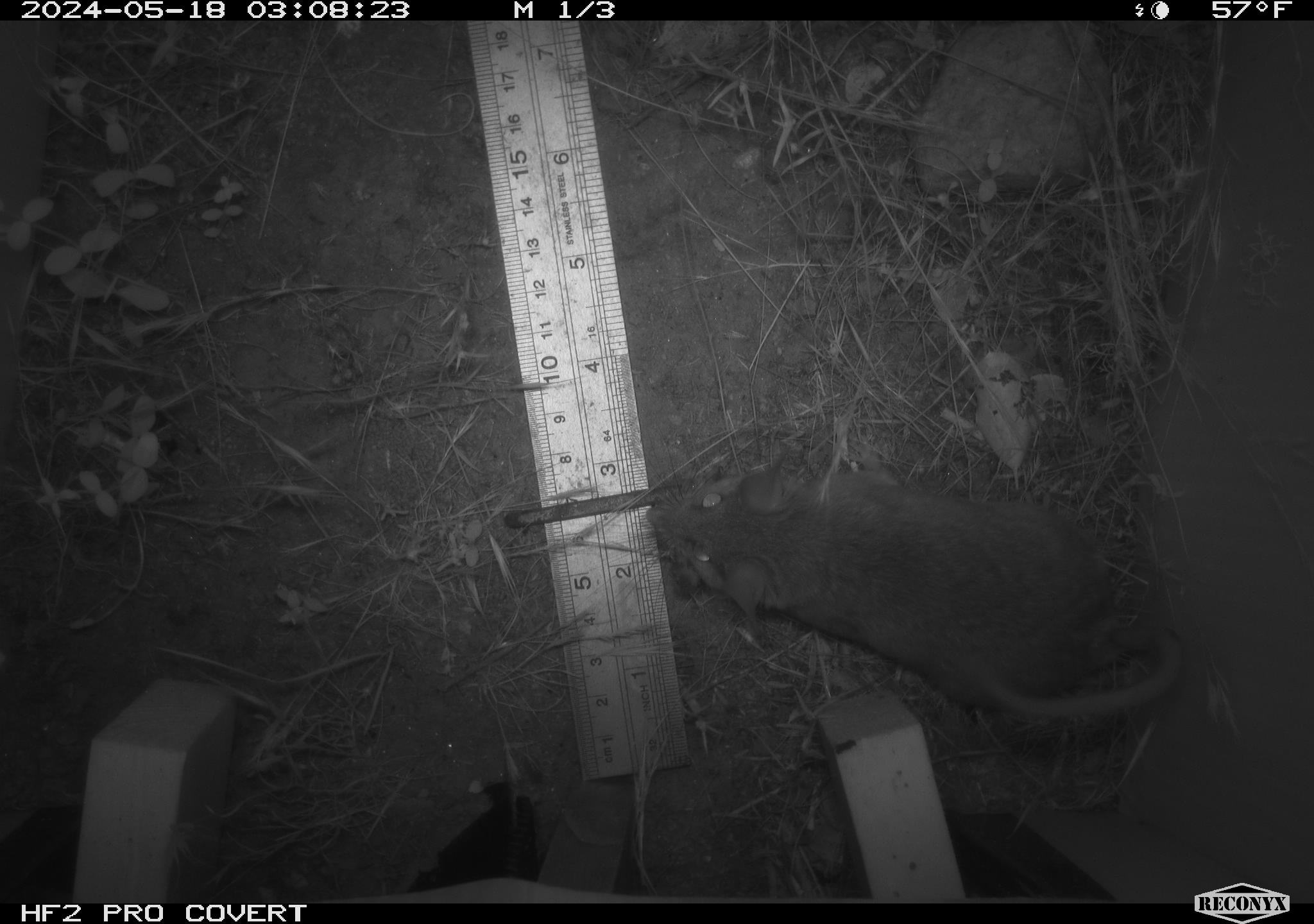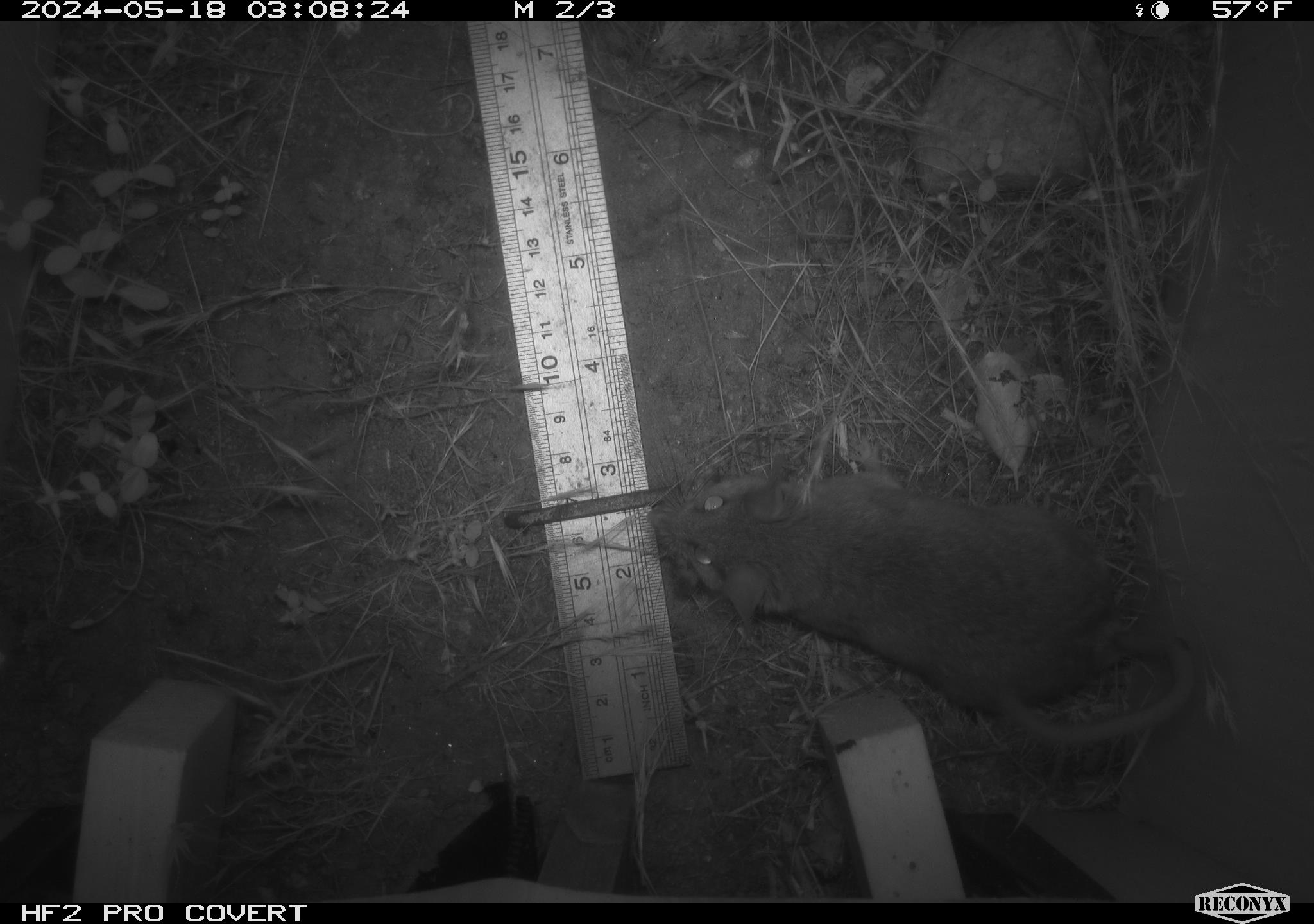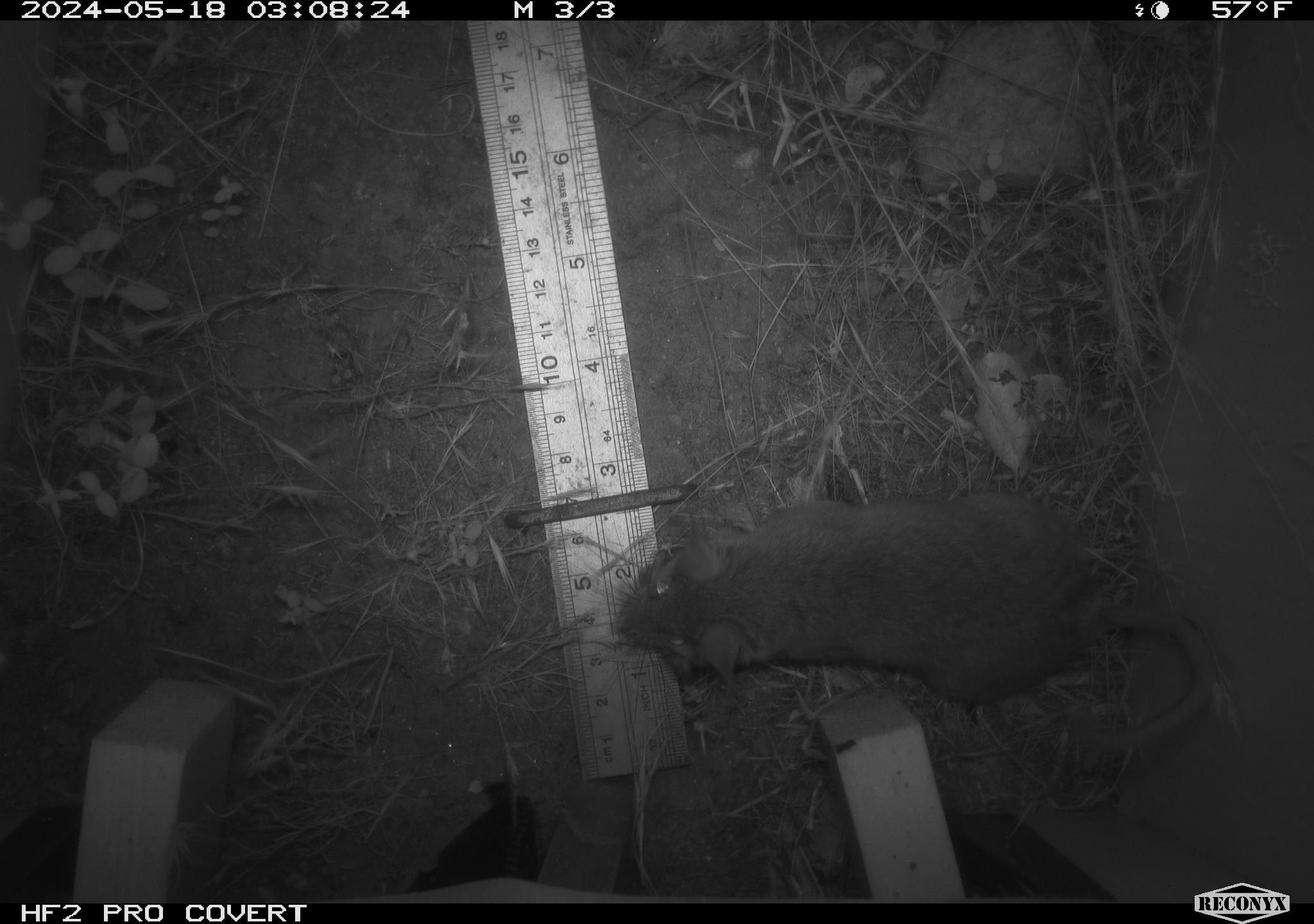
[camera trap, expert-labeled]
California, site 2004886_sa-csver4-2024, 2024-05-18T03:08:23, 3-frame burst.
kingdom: Animalia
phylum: Chordata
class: Mammalia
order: Rodentia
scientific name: Rodentia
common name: mouse species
Mouse species (Rodentia).